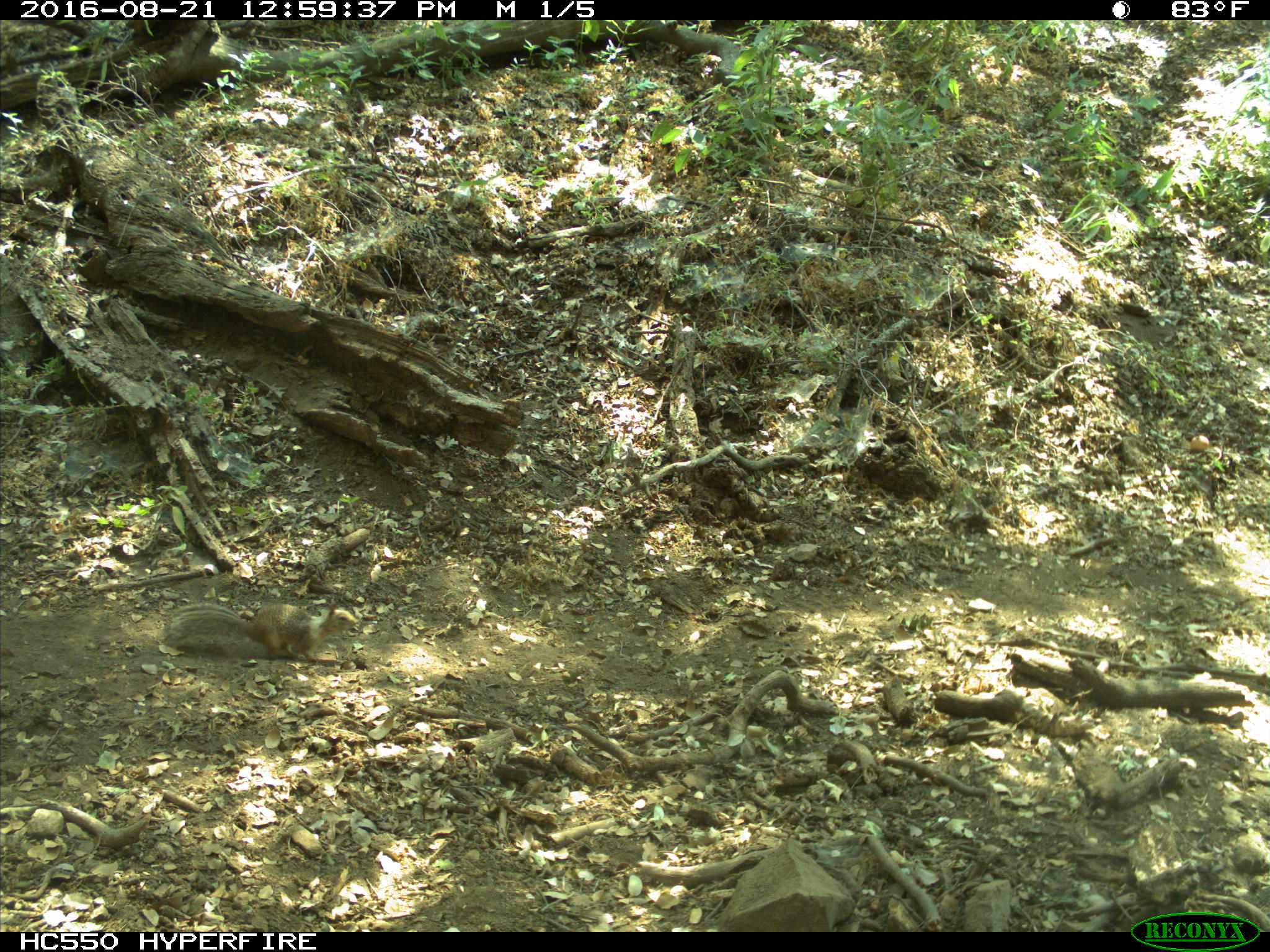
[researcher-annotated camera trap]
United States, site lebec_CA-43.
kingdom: Animalia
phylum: Chordata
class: Mammalia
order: Rodentia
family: Sciuridae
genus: Otospermophilus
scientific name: Otospermophilus beecheyi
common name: california ground squirrel